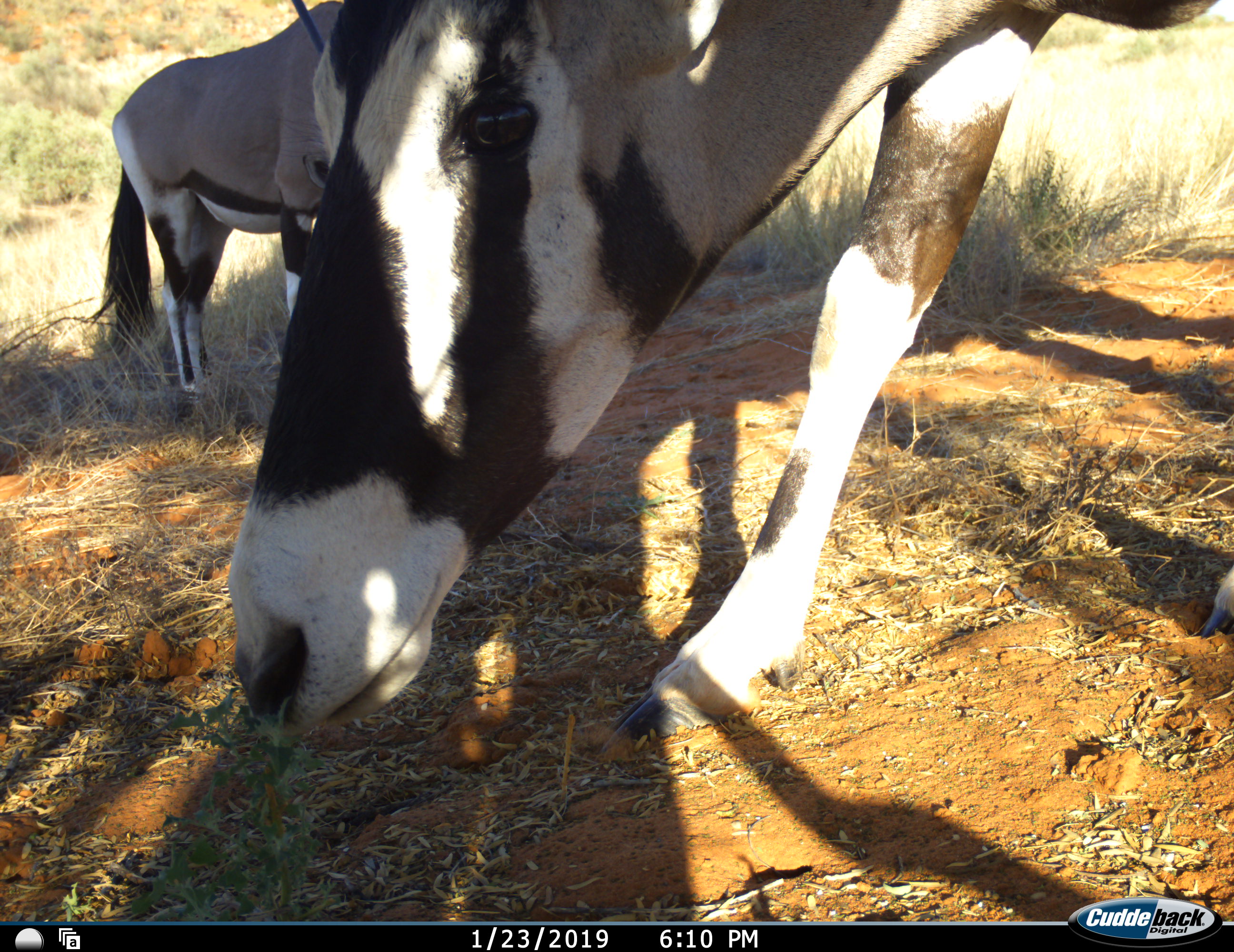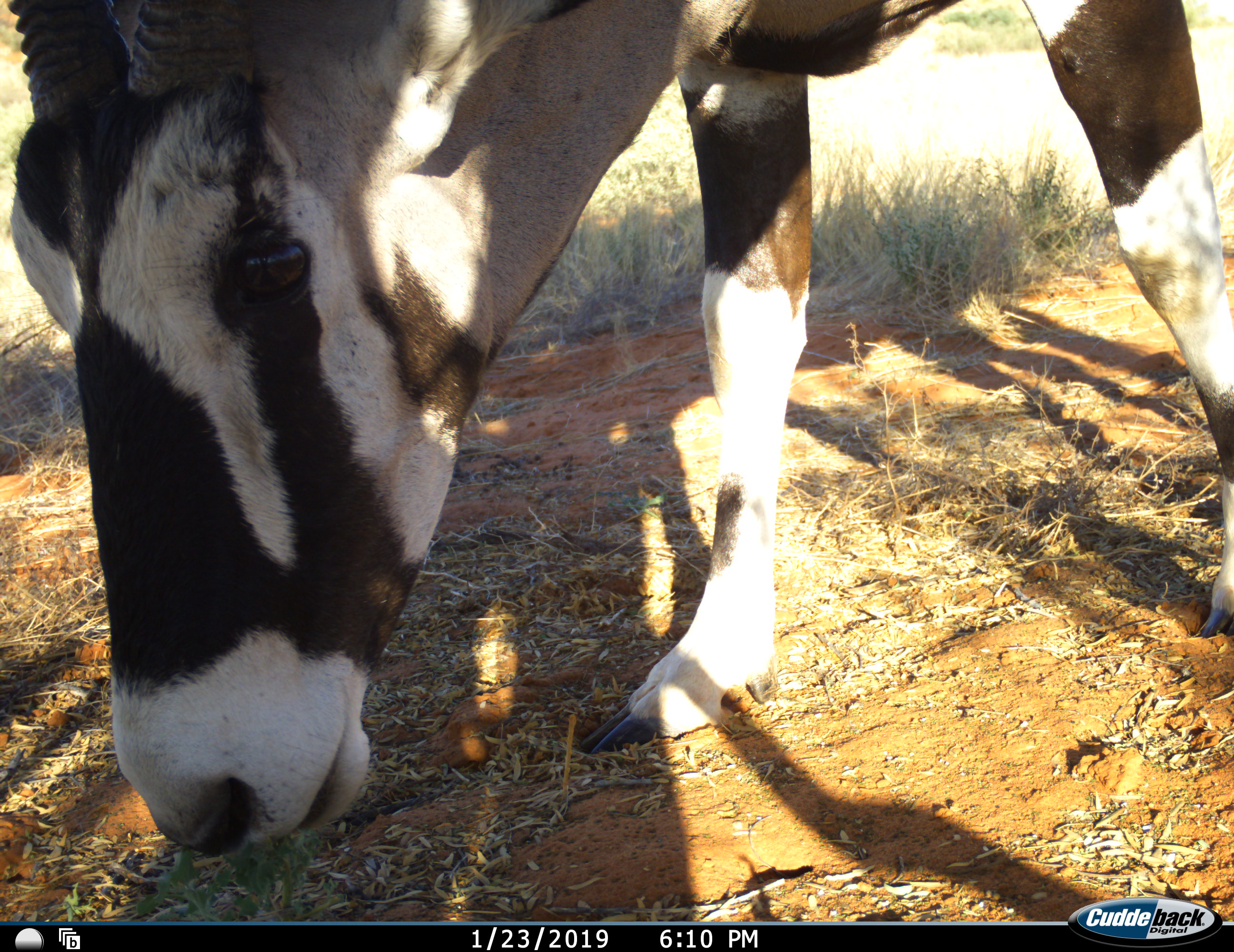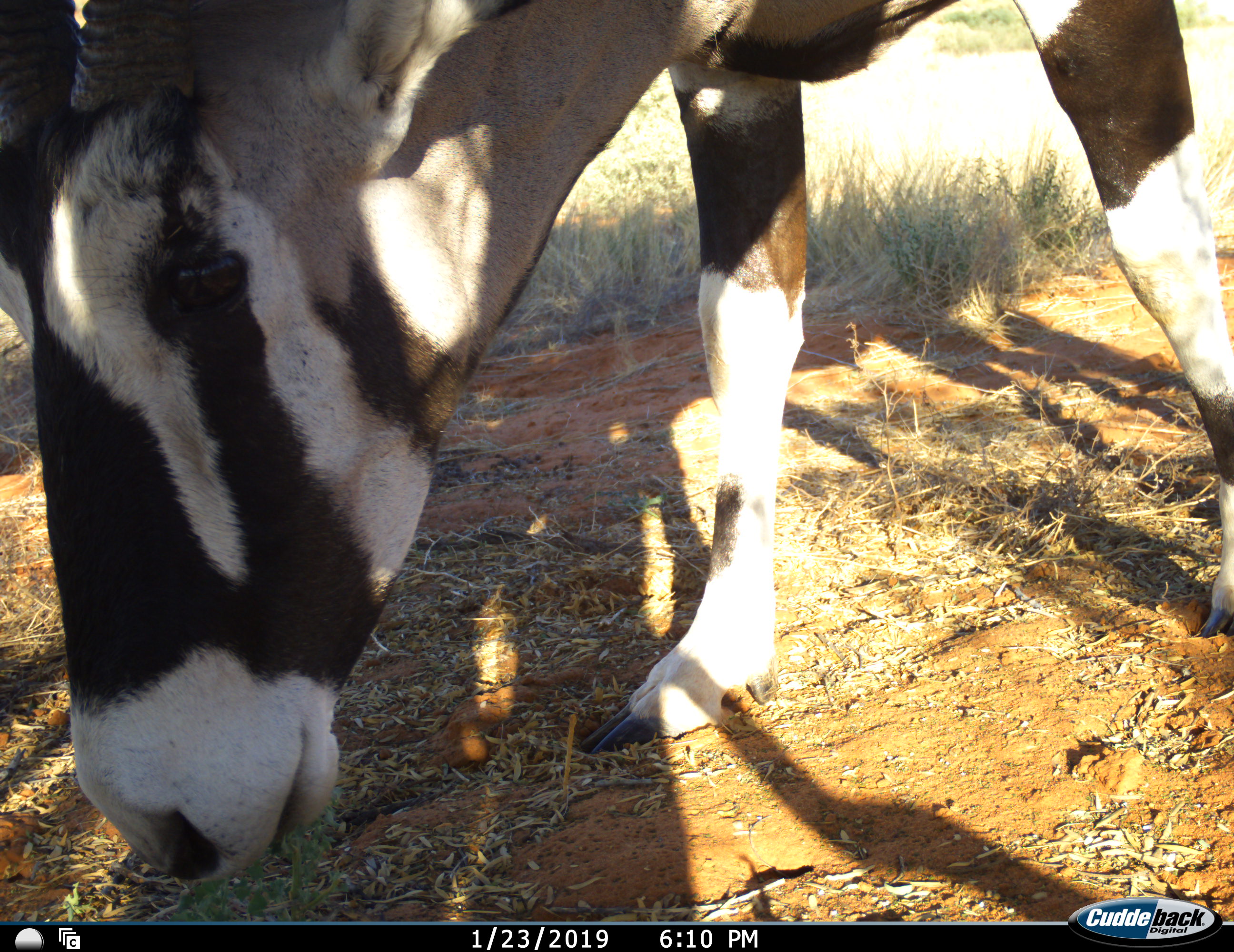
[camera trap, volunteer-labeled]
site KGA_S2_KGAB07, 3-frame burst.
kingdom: Animalia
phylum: Chordata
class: Mammalia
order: Artiodactyla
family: Bovidae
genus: Oryx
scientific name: Oryx gazella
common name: gemsbok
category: oryx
Oryx (gemsbok) (Oryx gazella), count 2. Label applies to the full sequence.